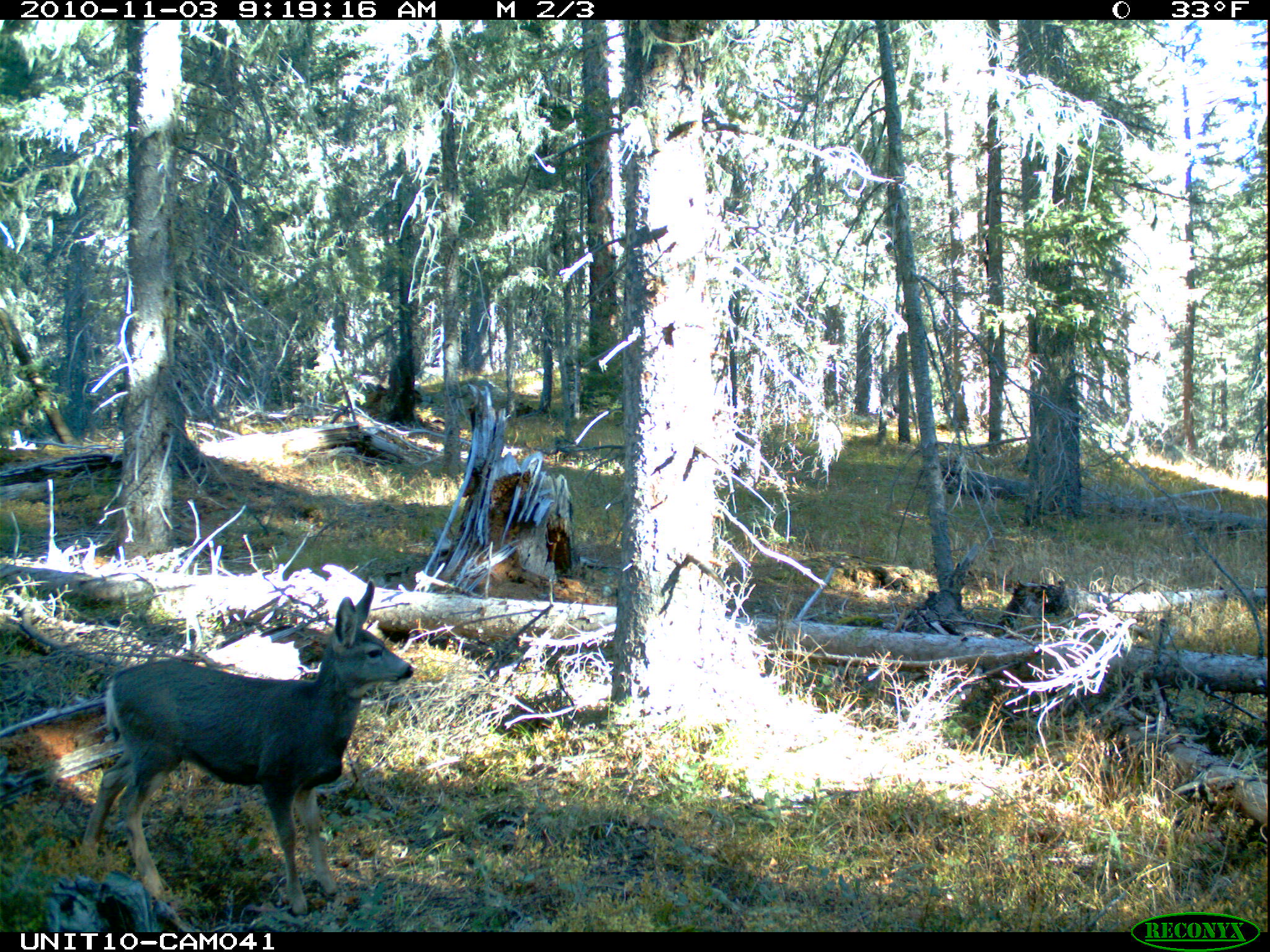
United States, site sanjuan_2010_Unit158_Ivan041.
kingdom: Animalia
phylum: Chordata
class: Mammalia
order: Artiodactyla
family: Cervidae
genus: Odocoileus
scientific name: Odocoileus hemionus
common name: mule deer